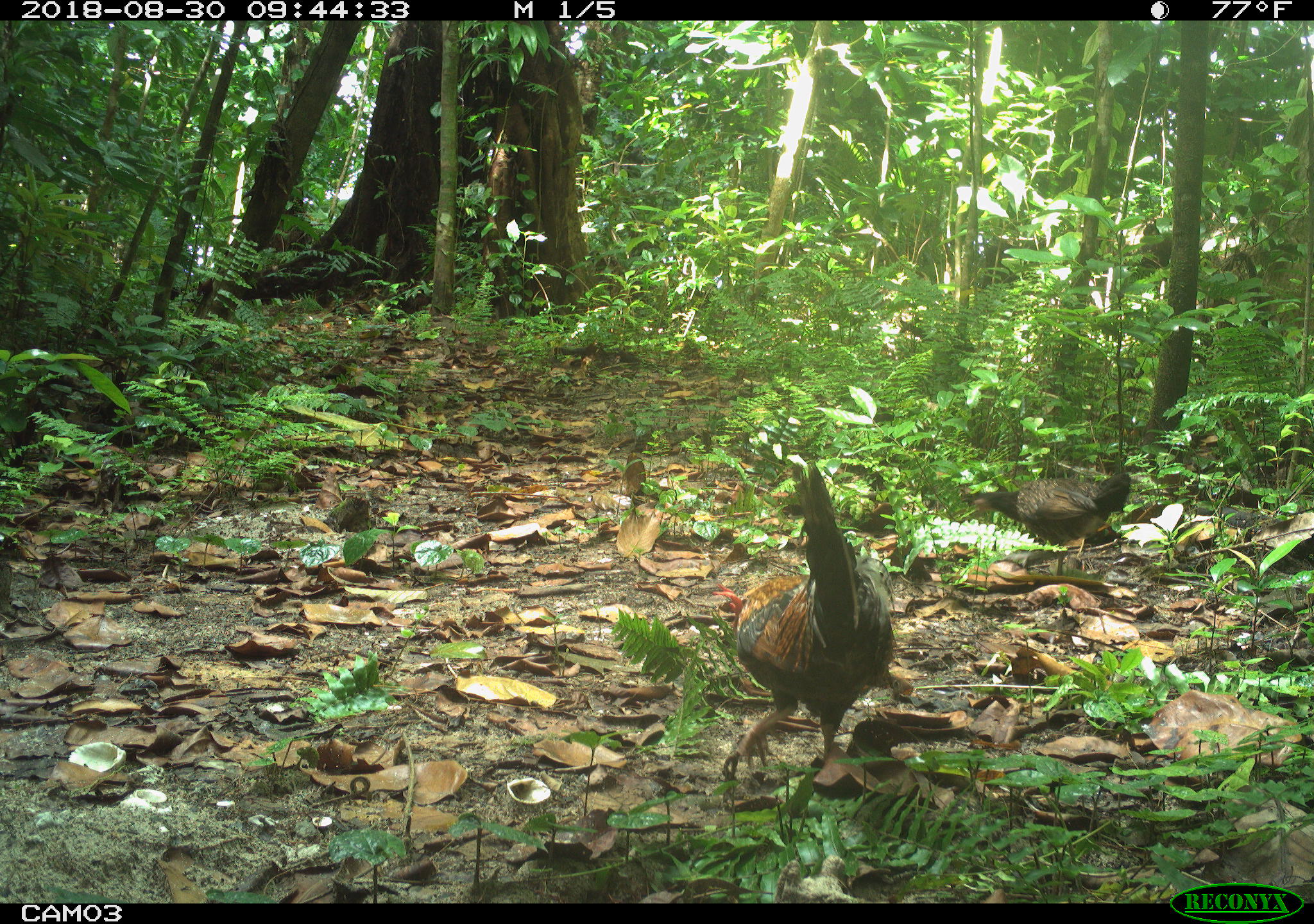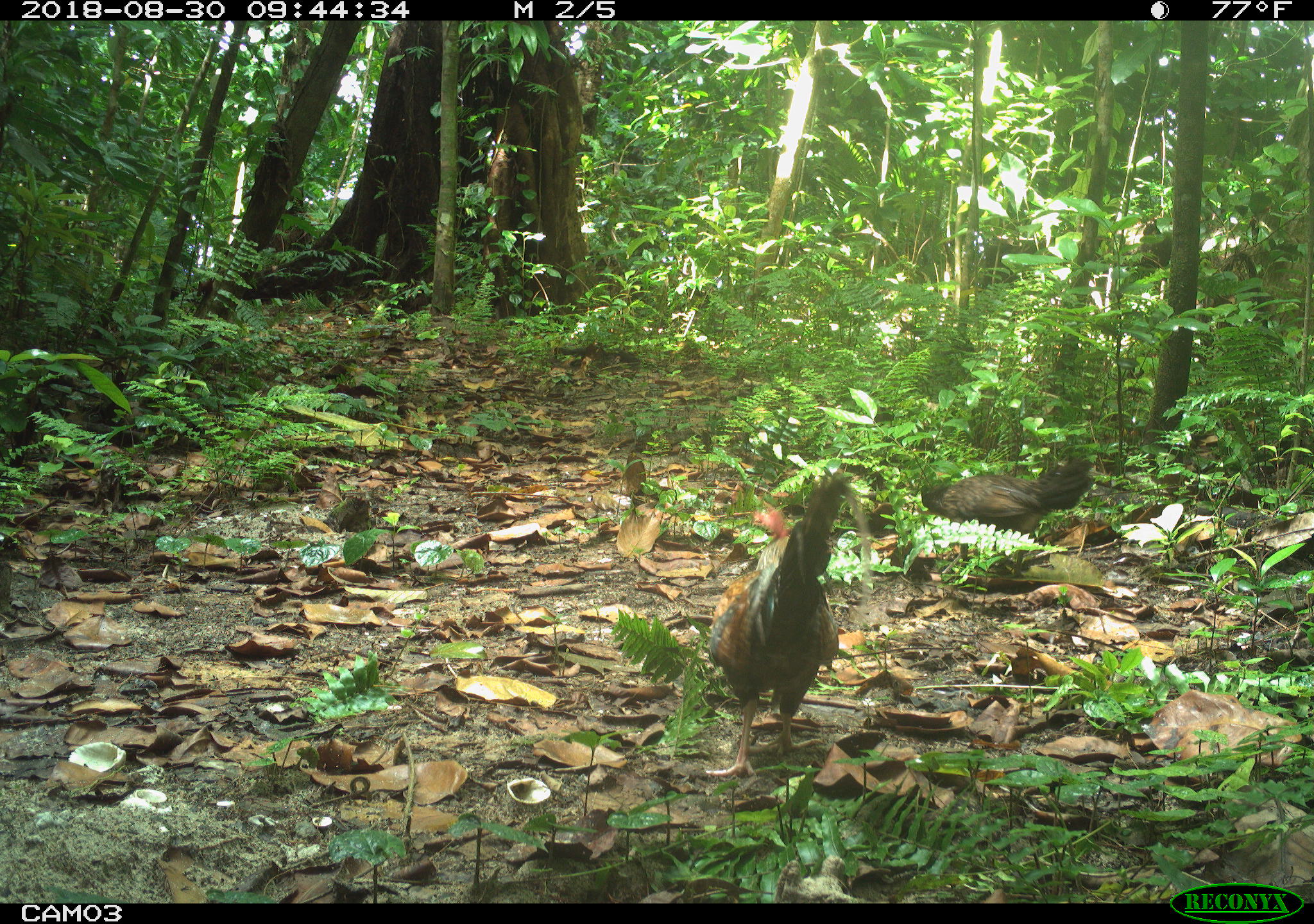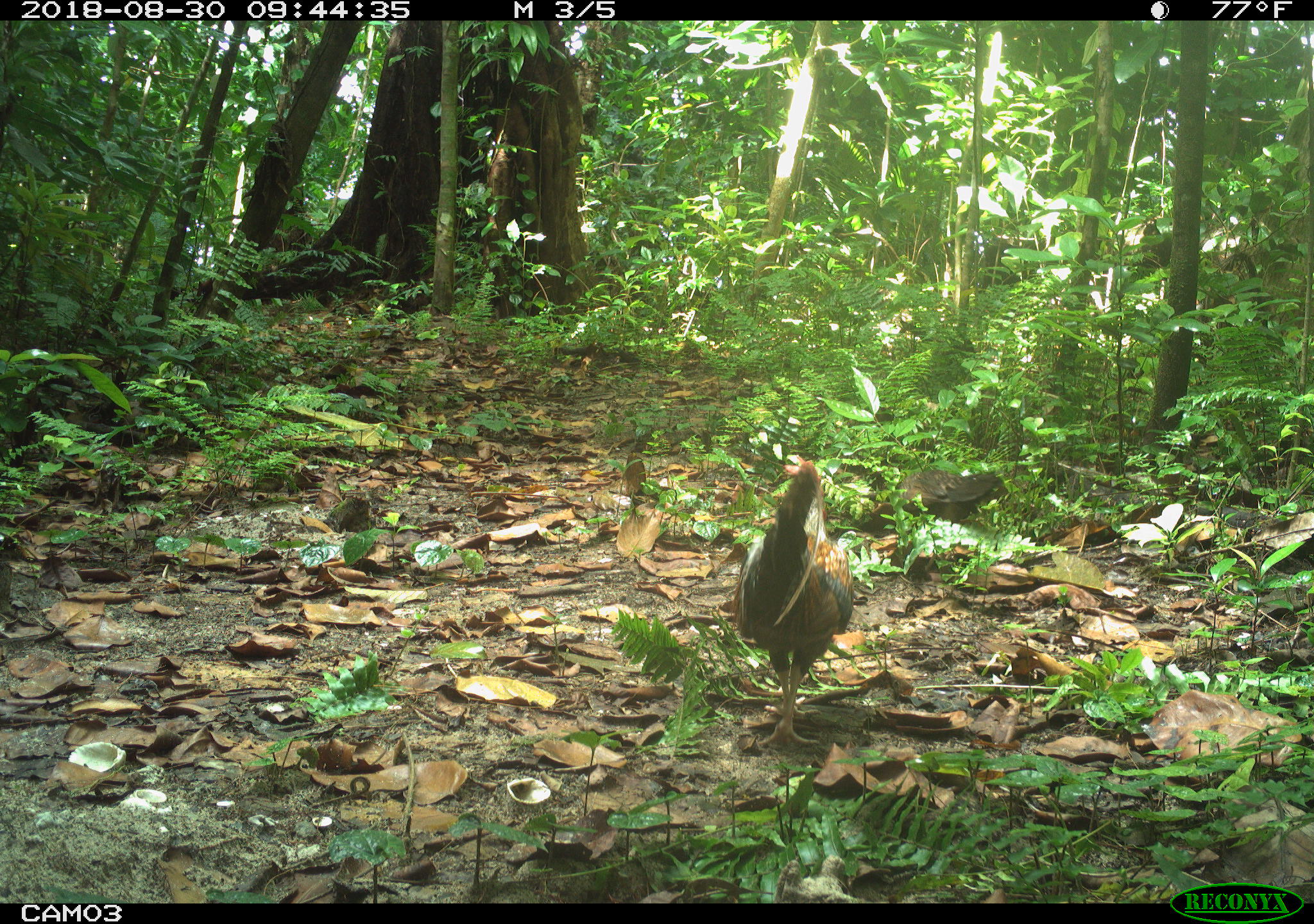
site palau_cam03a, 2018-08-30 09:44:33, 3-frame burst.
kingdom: Animalia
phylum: Chordata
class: Aves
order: Galliformes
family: Phasianidae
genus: Gallus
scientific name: Gallus gallus domesticus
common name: rooster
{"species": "rooster (Gallus gallus domesticus)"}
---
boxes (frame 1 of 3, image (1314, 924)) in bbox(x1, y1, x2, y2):
rooster: bbox(672, 434, 912, 794); bbox(956, 452, 1146, 585)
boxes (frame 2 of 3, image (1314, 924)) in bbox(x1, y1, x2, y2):
rooster: bbox(704, 474, 874, 776); bbox(905, 436, 1102, 559)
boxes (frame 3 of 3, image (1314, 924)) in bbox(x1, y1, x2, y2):
rooster: bbox(720, 449, 867, 754)